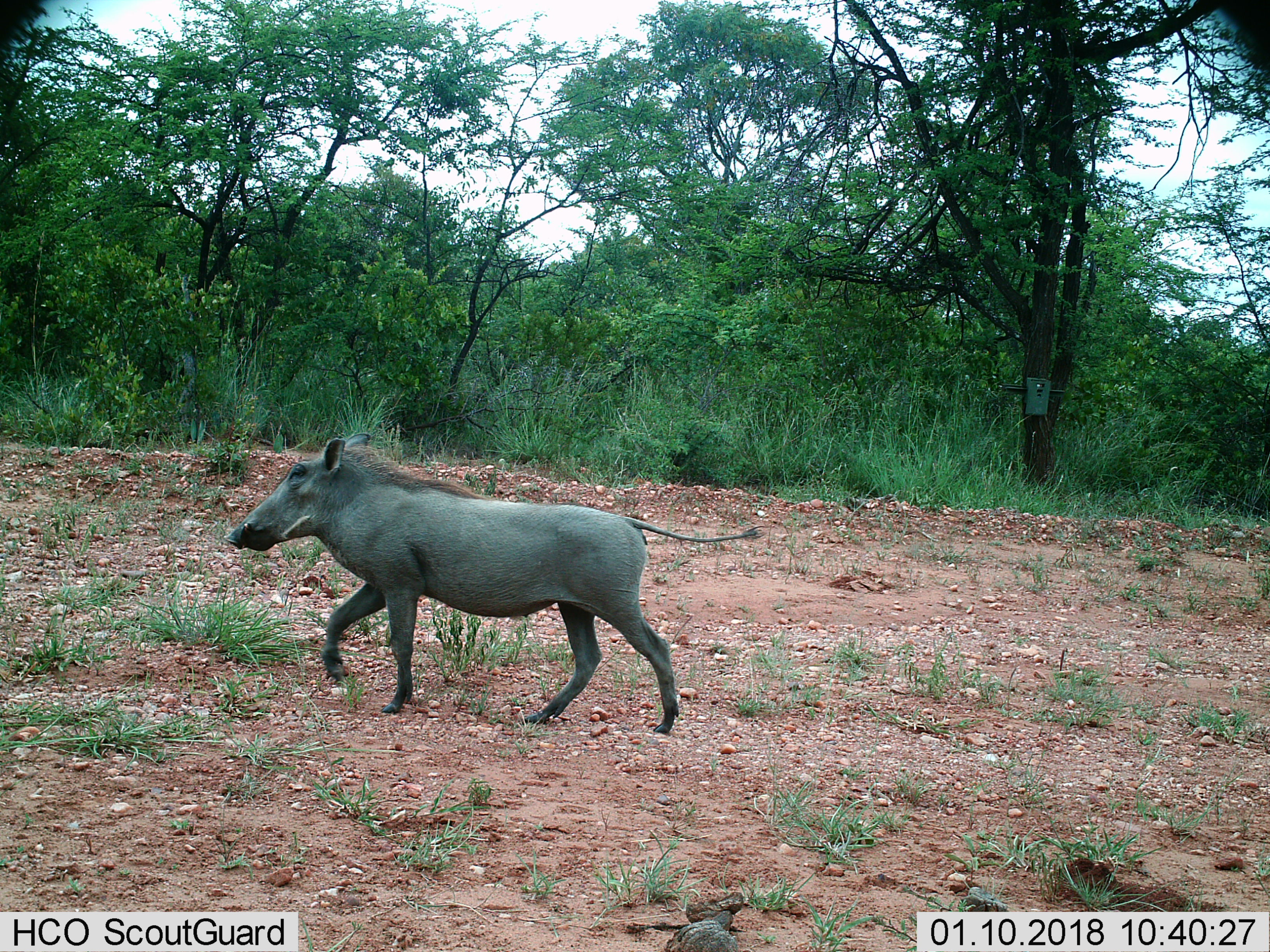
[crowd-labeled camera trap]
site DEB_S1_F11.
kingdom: Animalia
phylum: Chordata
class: Mammalia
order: Artiodactyla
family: Suidae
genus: Phacochoerus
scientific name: Phacochoerus africanus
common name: warthog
Warthog (Phacochoerus africanus), count 1. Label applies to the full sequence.